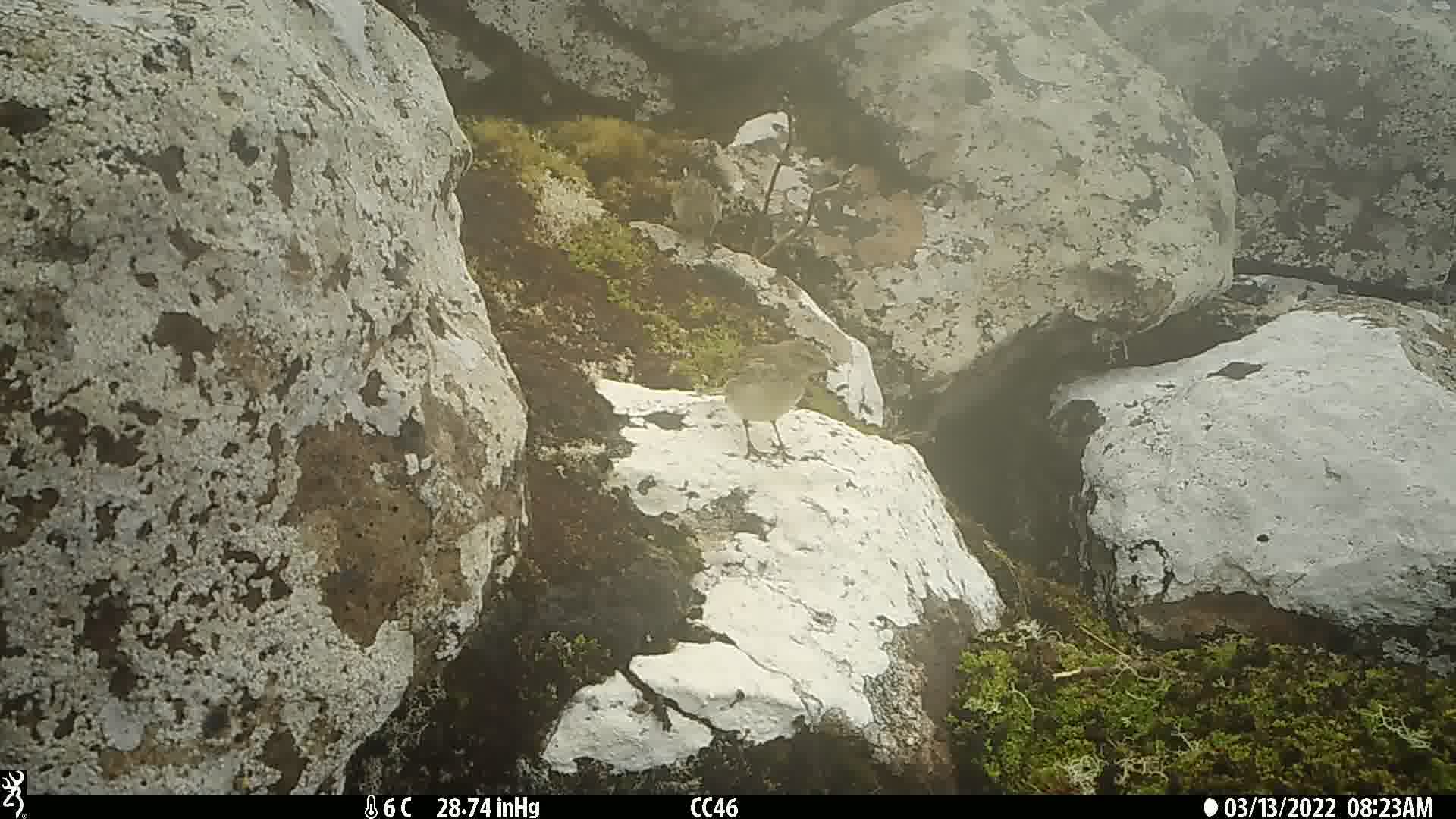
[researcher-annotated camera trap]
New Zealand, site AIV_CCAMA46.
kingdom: Animalia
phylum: Chordata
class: Aves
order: Passeriformes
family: Motacillidae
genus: Anthus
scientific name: Anthus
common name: pipit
Pipit (Anthus).